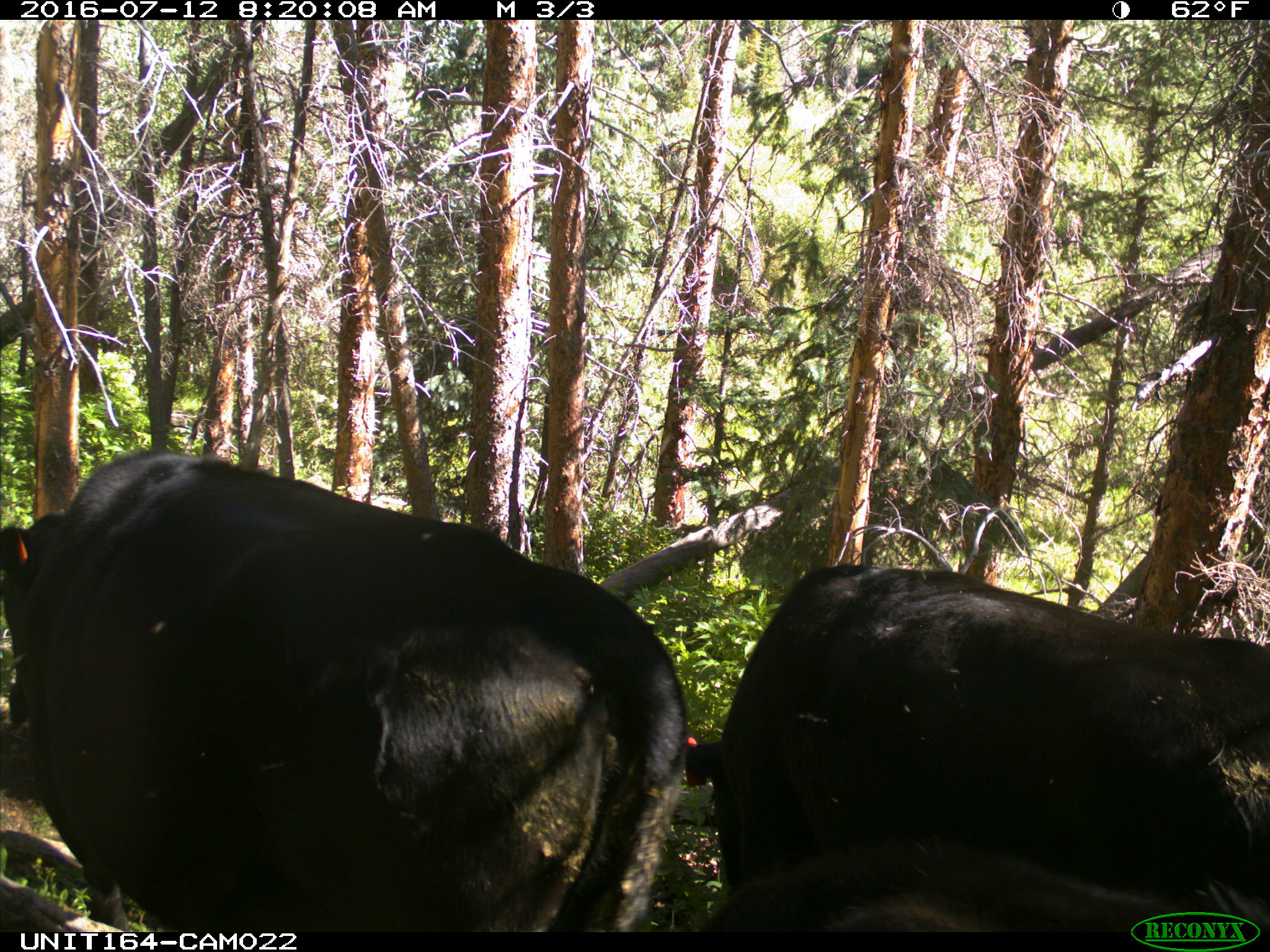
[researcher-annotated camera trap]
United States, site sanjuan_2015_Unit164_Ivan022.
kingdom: Animalia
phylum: Chordata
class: Mammalia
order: Artiodactyla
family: Bovidae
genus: Bos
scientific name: Bos taurus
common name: domestic cow